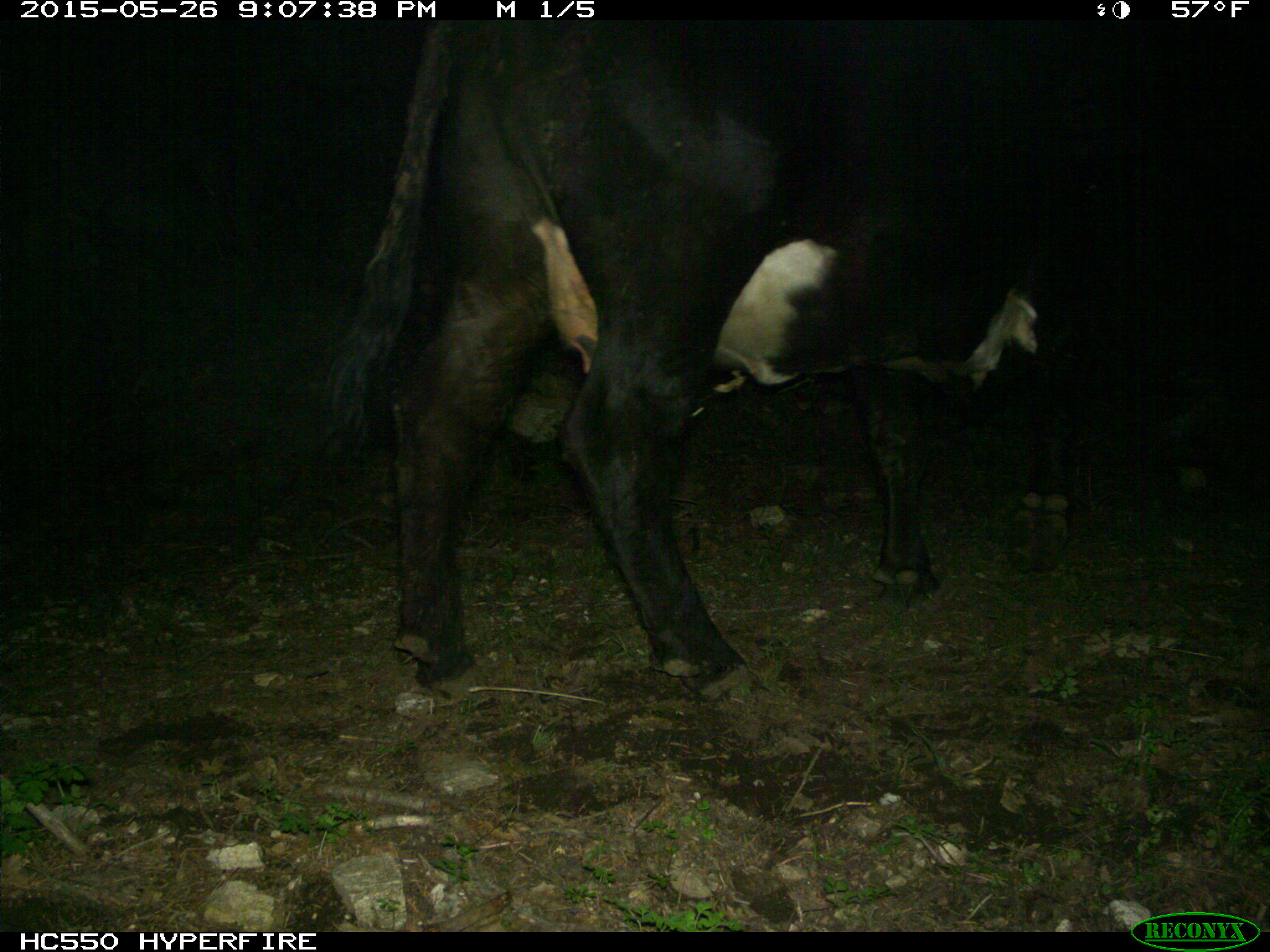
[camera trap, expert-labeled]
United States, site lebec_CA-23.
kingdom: Animalia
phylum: Chordata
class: Mammalia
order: Artiodactyla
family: Bovidae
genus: Bos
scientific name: Bos taurus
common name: domestic cow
Bos taurus (domestic cow).